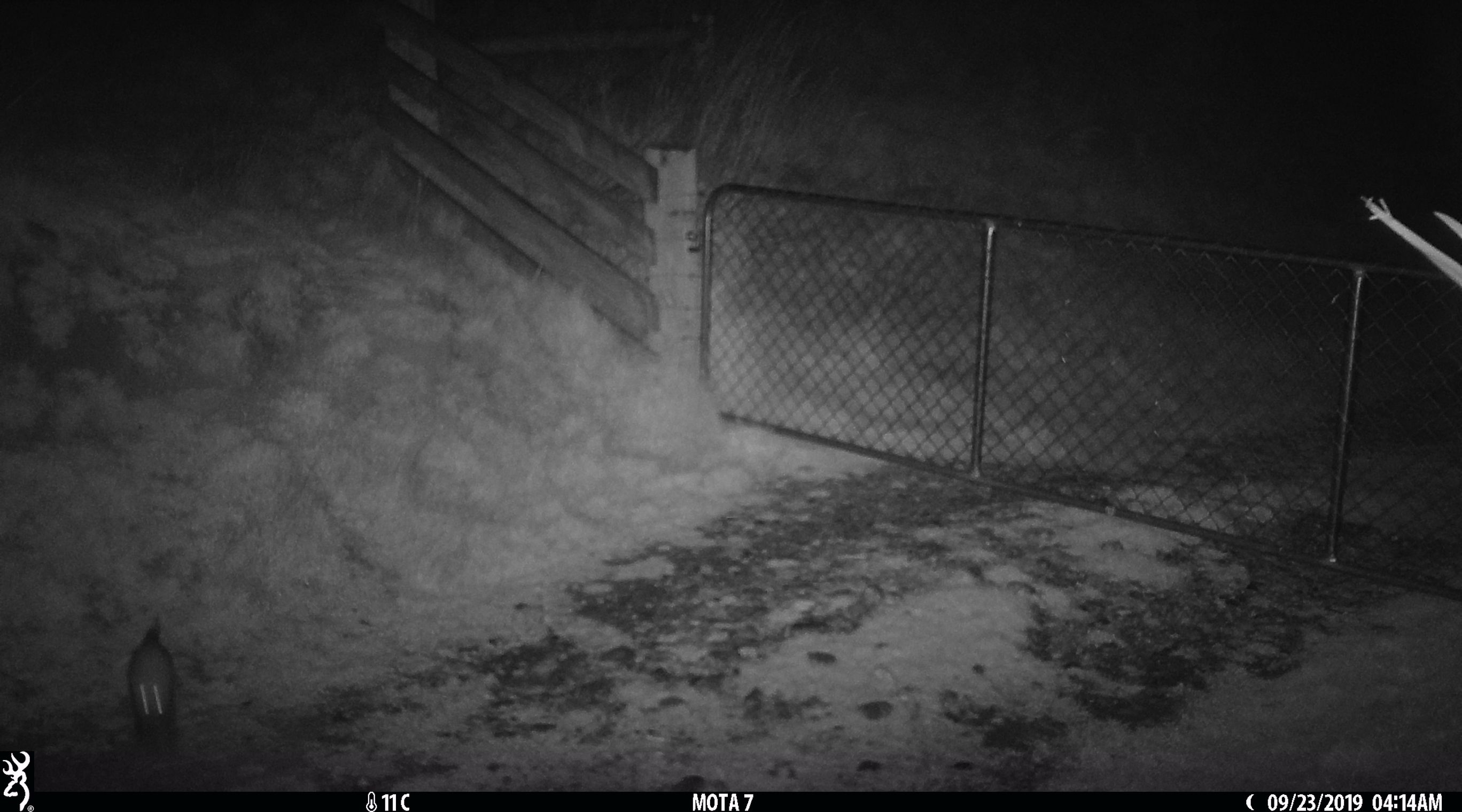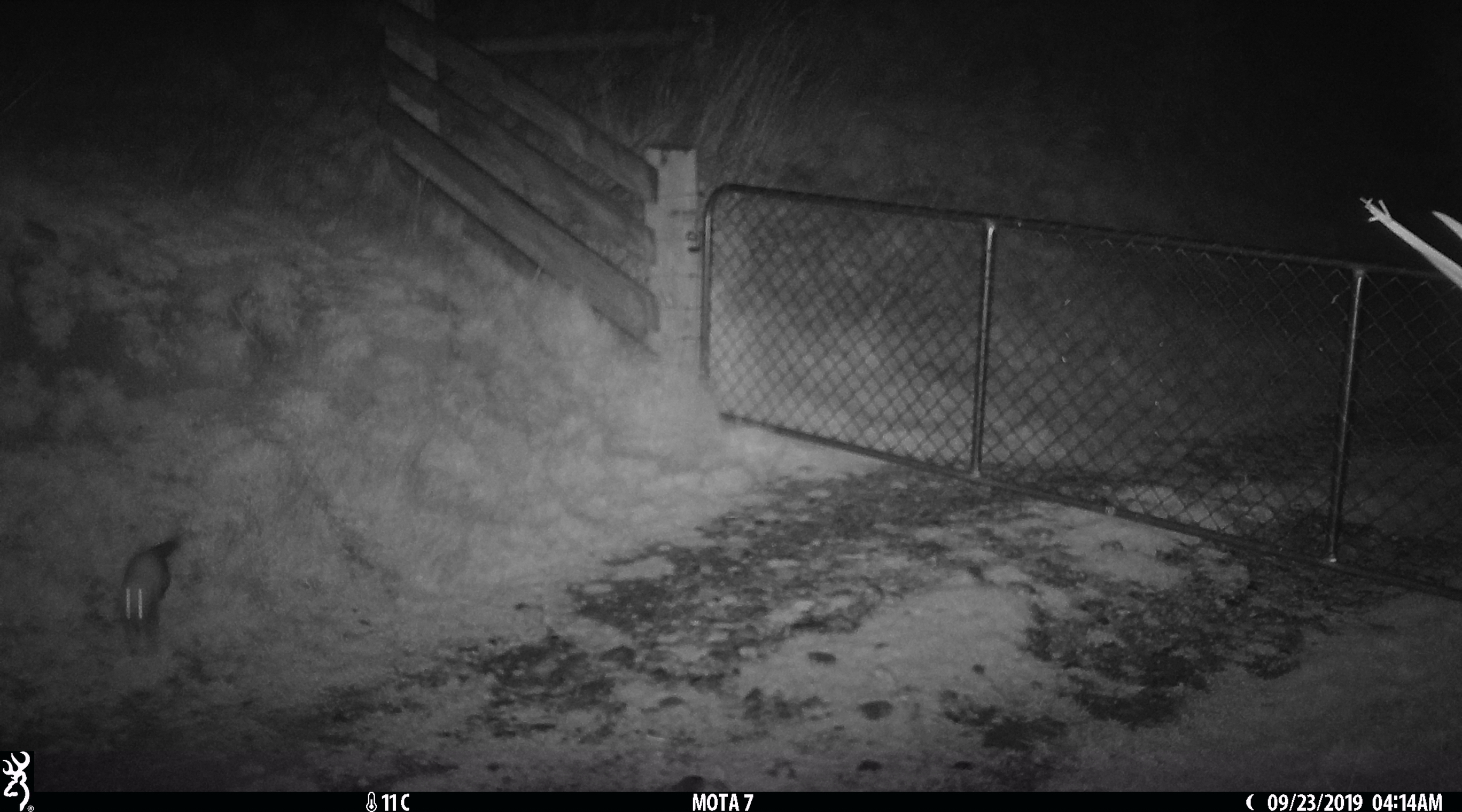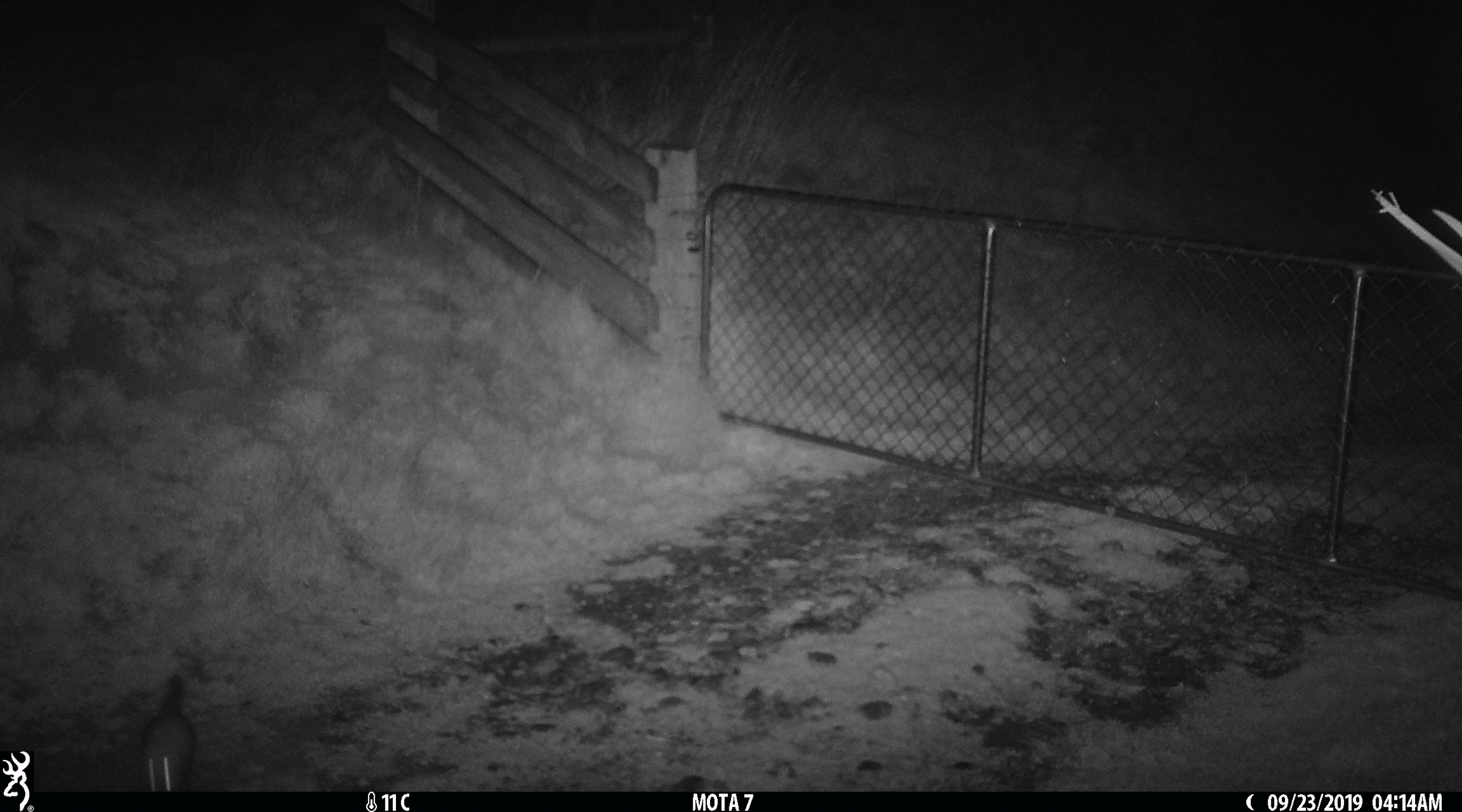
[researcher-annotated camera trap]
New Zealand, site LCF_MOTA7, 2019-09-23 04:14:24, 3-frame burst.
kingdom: Animalia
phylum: Chordata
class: Mammalia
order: Carnivora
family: Mustelidae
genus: Mustela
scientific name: Mustela furo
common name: ferret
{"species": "ferret (Mustela furo)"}